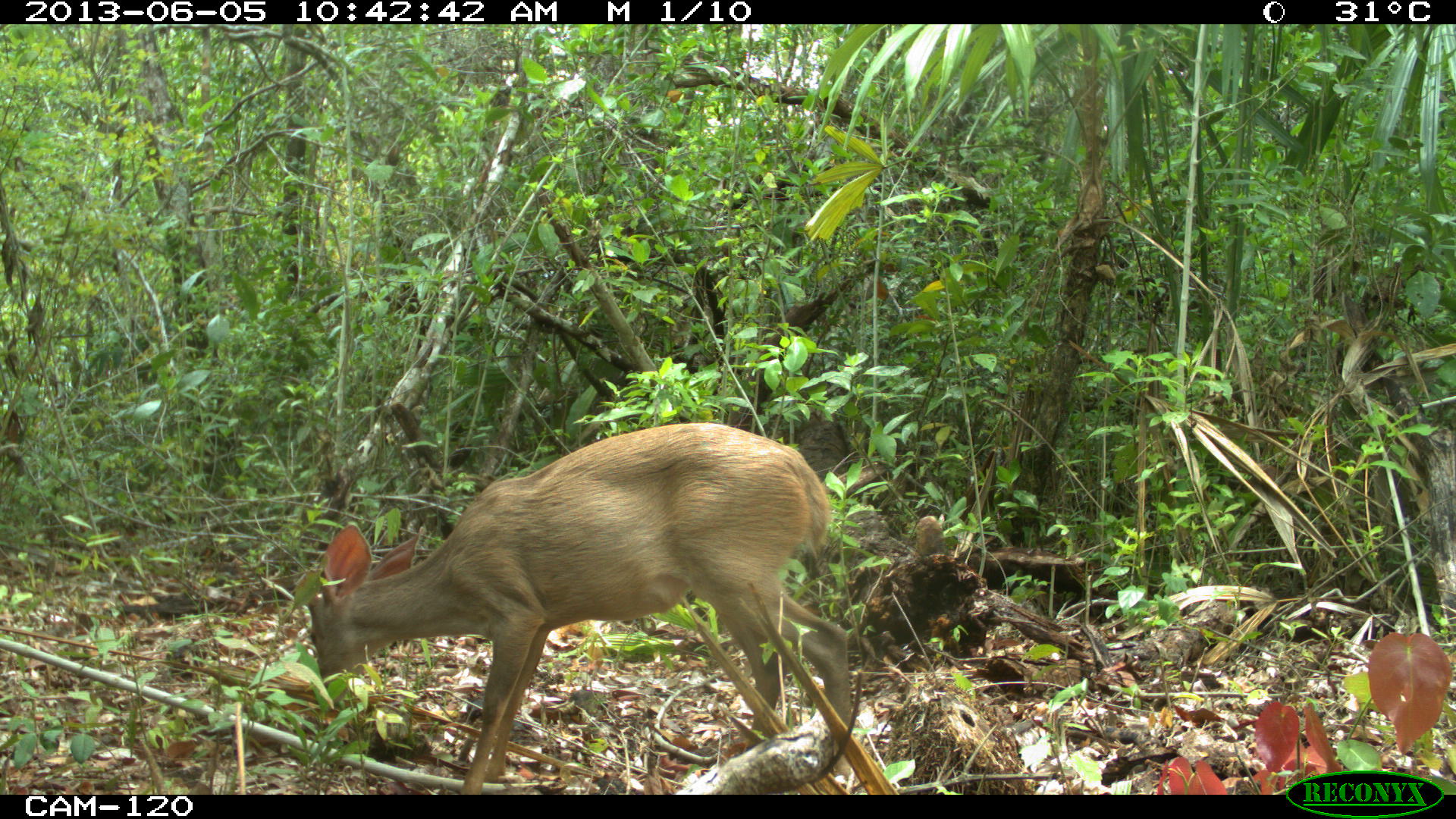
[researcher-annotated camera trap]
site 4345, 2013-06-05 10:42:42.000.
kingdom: Animalia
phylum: Chordata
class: Mammalia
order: Artiodactyla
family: Cervidae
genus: Odocoileus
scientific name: Odocoileus pandora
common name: yucatán brown brocket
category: mazama pandora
Mazama pandora (yucatán brown brocket) (Odocoileus pandora), count 1, sex female.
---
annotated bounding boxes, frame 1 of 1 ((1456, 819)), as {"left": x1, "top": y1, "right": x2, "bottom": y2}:
mazama pandora: {"left": 306, "top": 420, "right": 853, "bottom": 793}